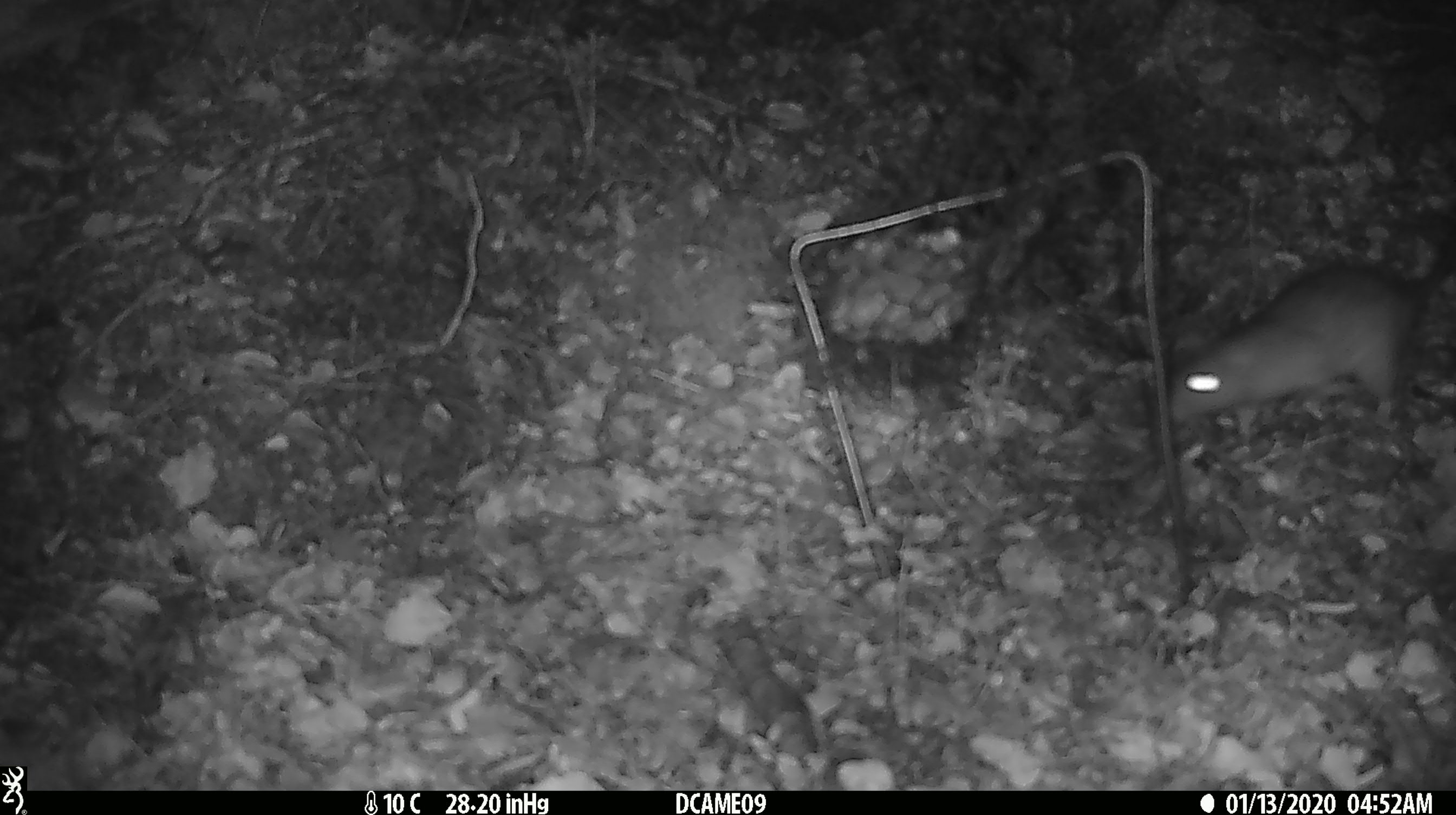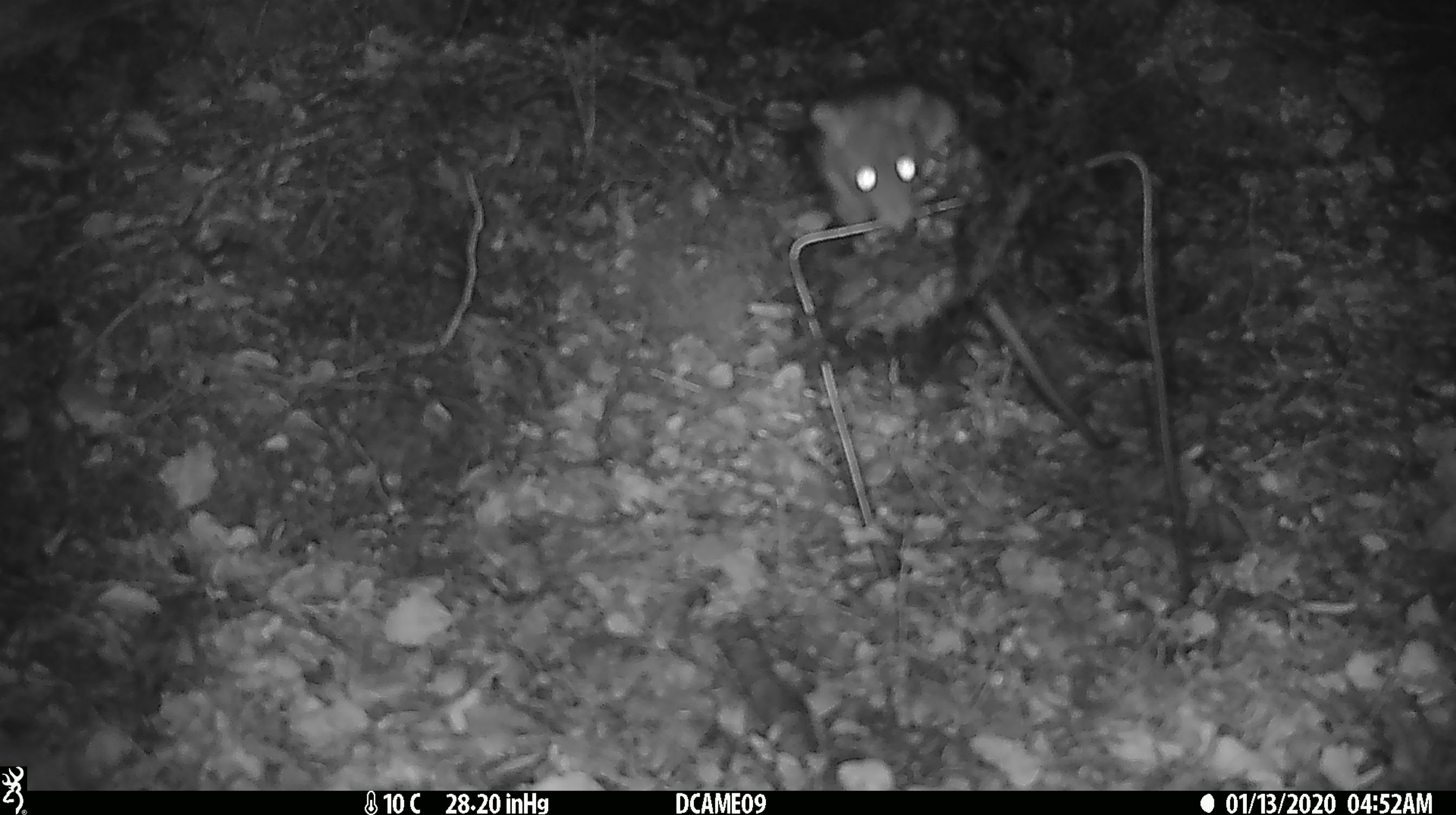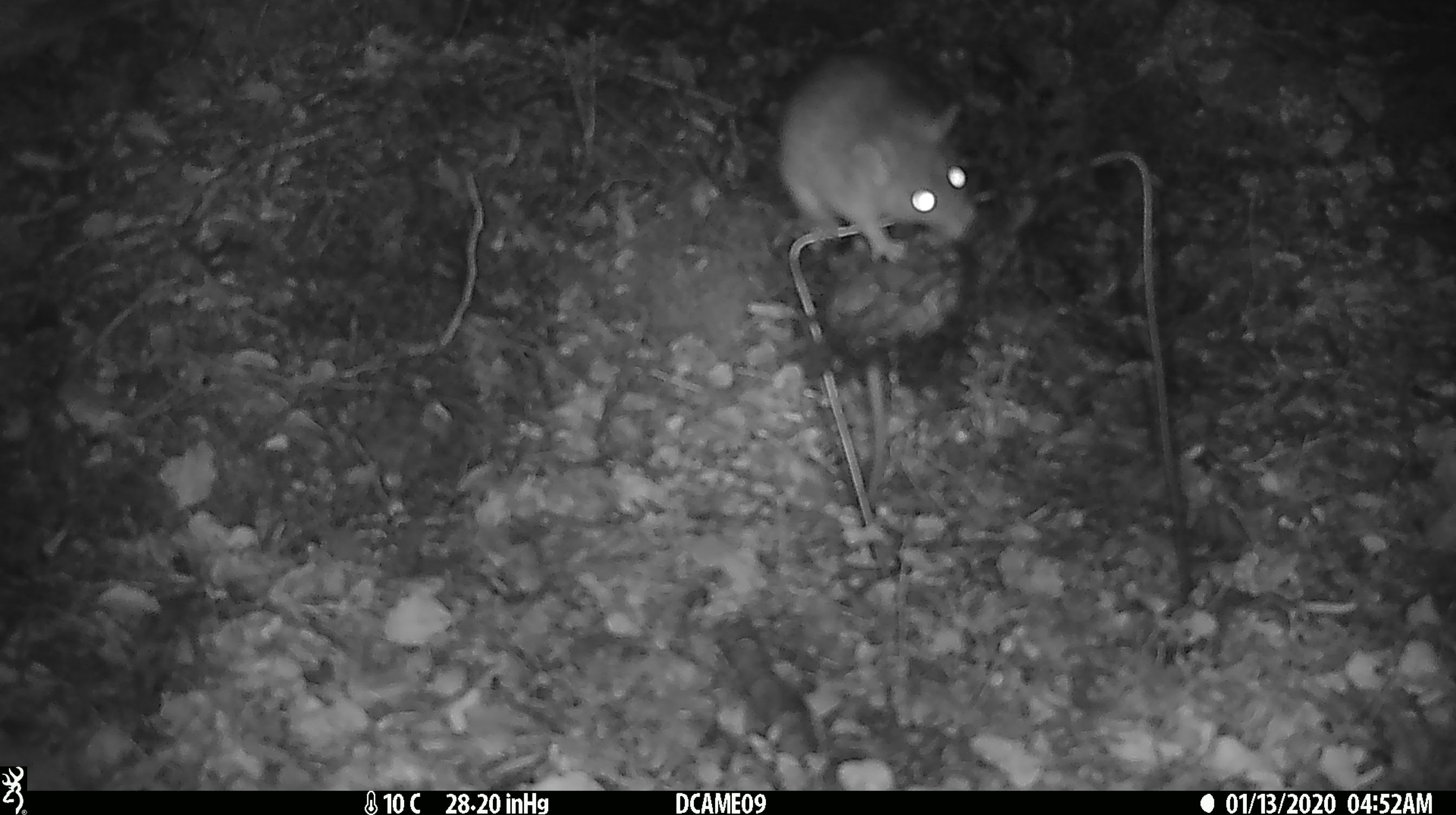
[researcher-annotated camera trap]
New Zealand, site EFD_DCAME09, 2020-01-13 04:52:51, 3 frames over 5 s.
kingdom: Animalia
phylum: Chordata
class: Mammalia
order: Rodentia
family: Muridae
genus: Rattus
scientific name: Rattus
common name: rat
Rat (Rattus).